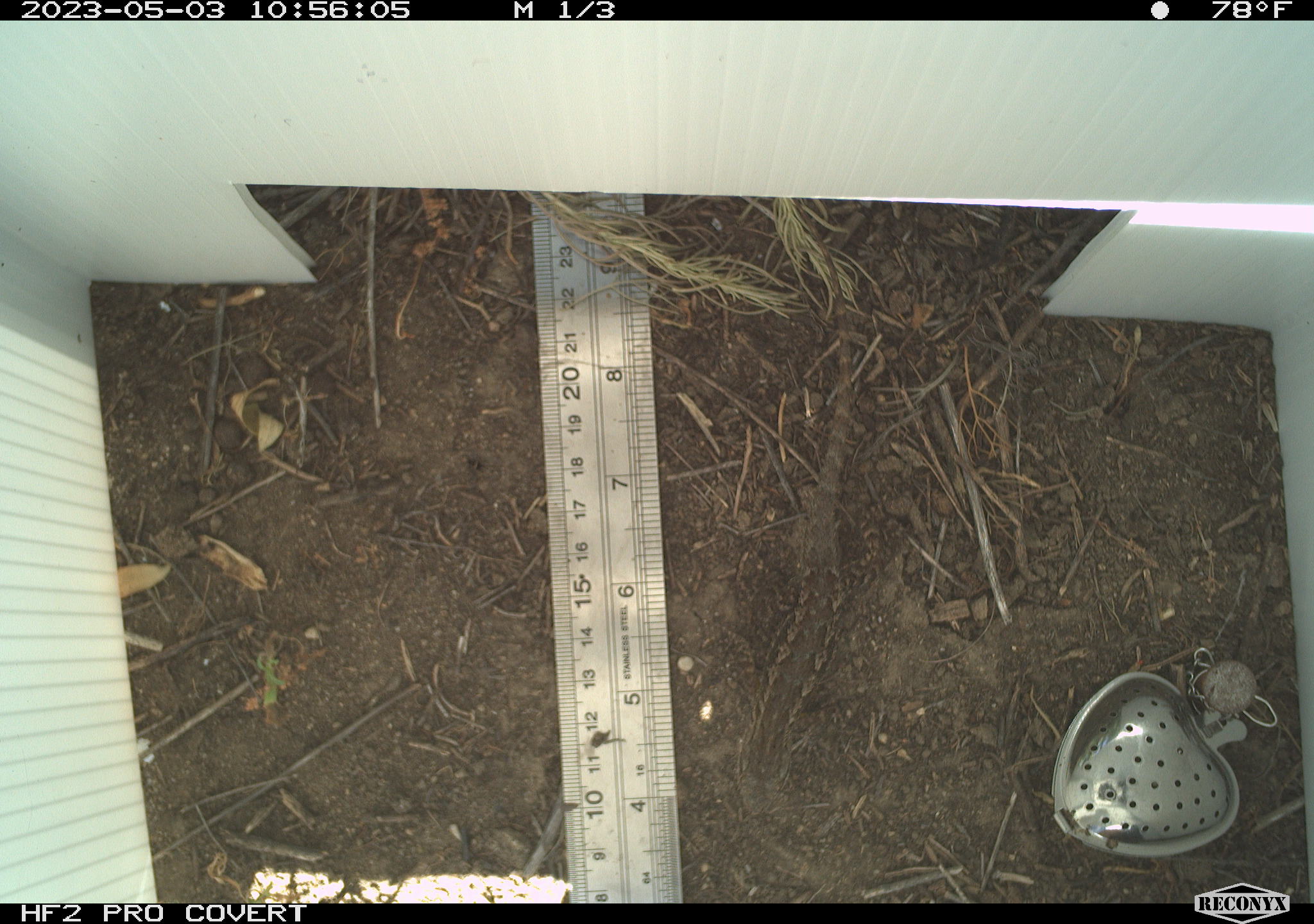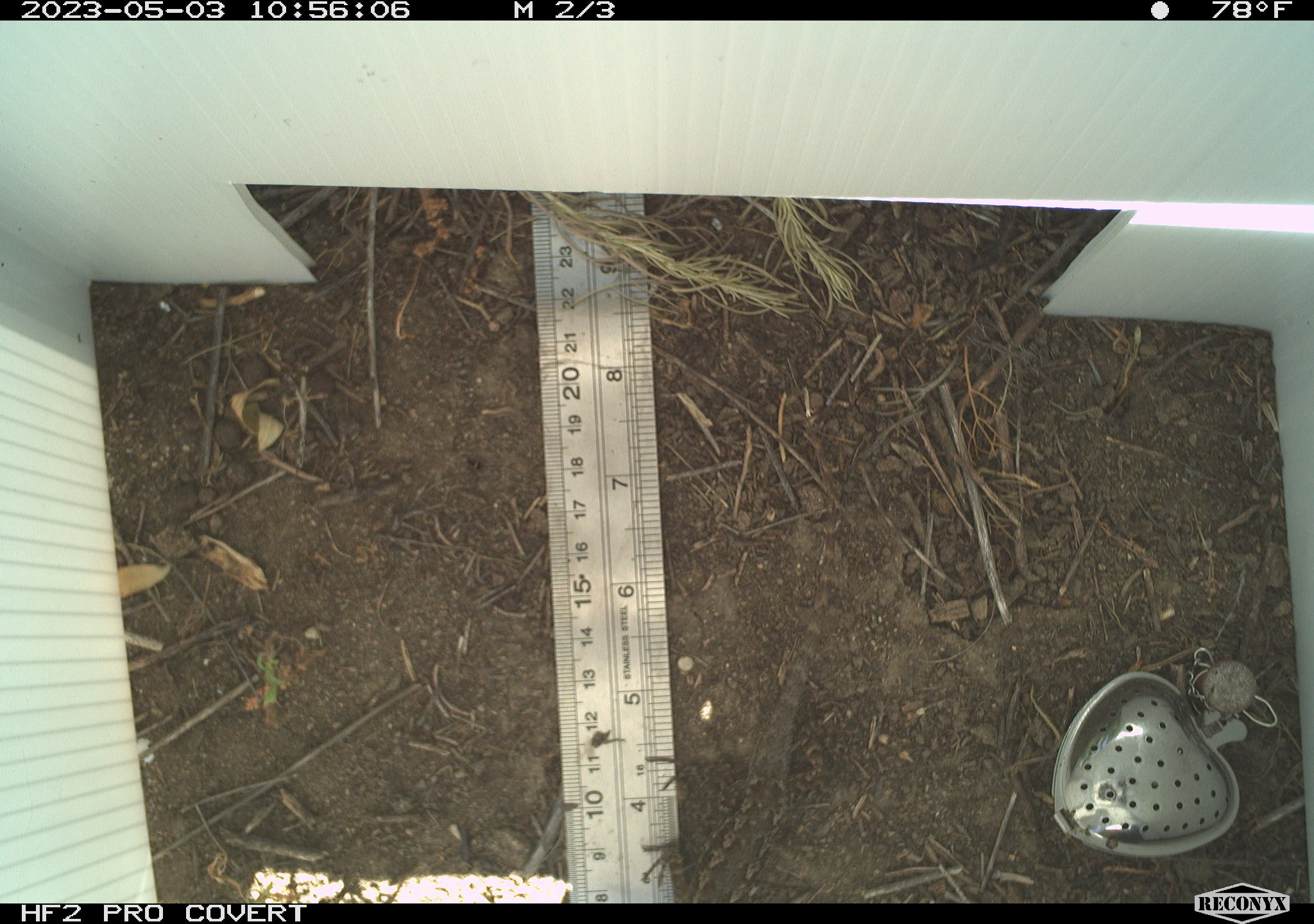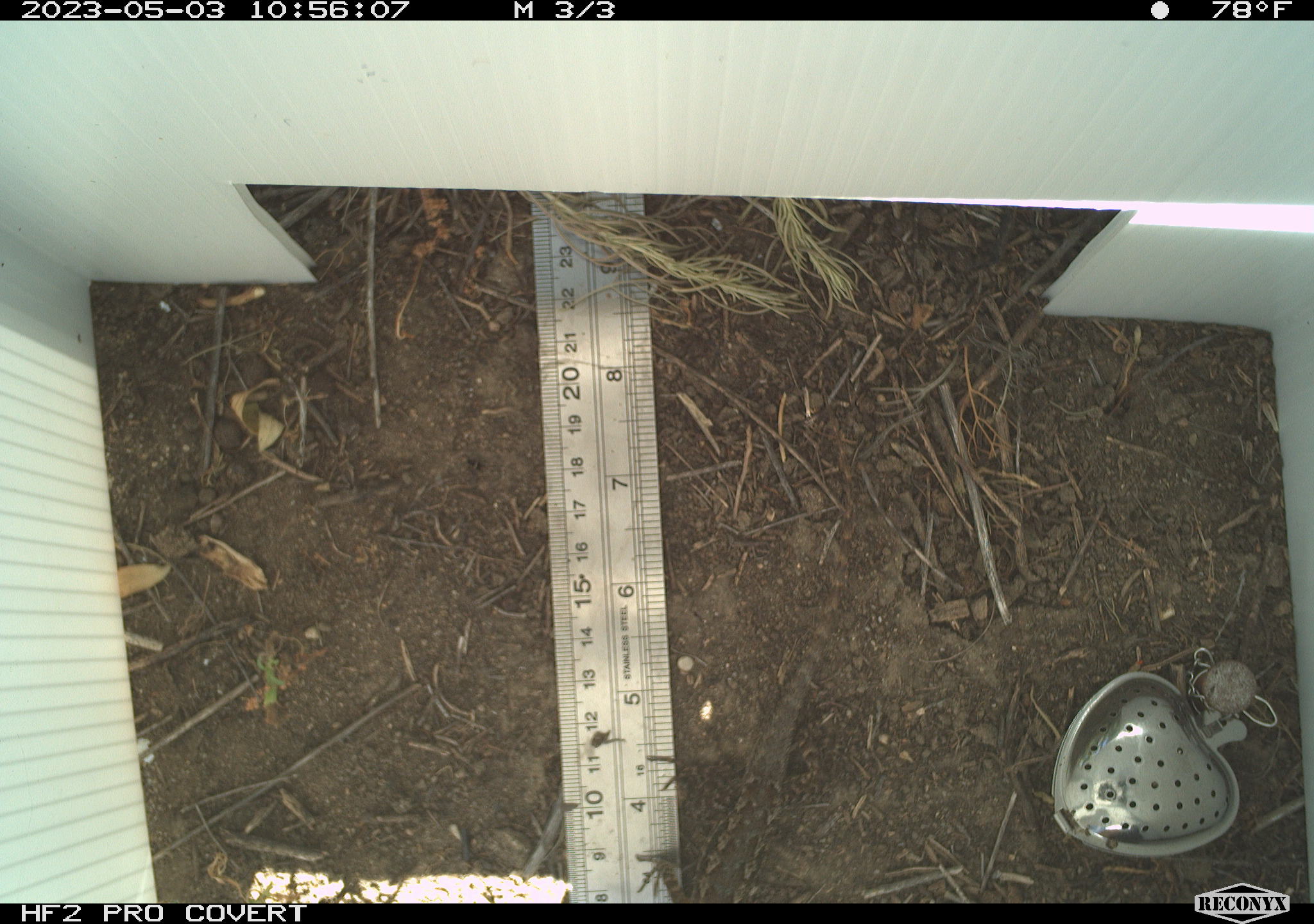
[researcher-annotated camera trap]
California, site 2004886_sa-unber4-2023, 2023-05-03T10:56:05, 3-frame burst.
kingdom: Animalia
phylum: Chordata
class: Reptilia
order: Squamata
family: Phrynosomatidae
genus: Sceloporus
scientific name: Sceloporus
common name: spiny lizards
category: sceloporus species